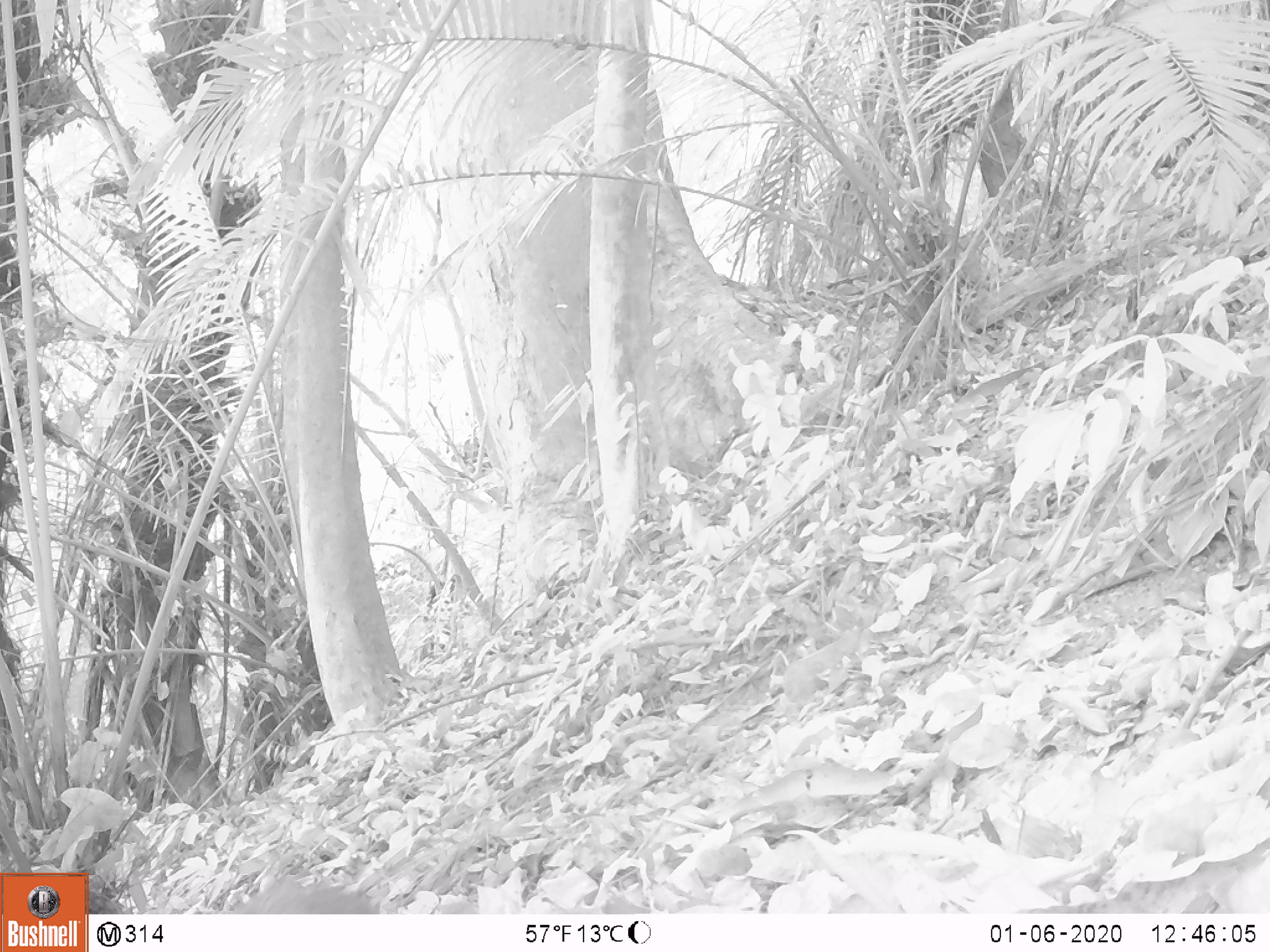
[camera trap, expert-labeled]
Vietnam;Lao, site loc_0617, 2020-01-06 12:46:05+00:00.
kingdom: Animalia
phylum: Chordata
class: Mammalia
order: Artiodactyla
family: Suidae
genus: Sus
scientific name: Sus scrofa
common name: eurasian wild pig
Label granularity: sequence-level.